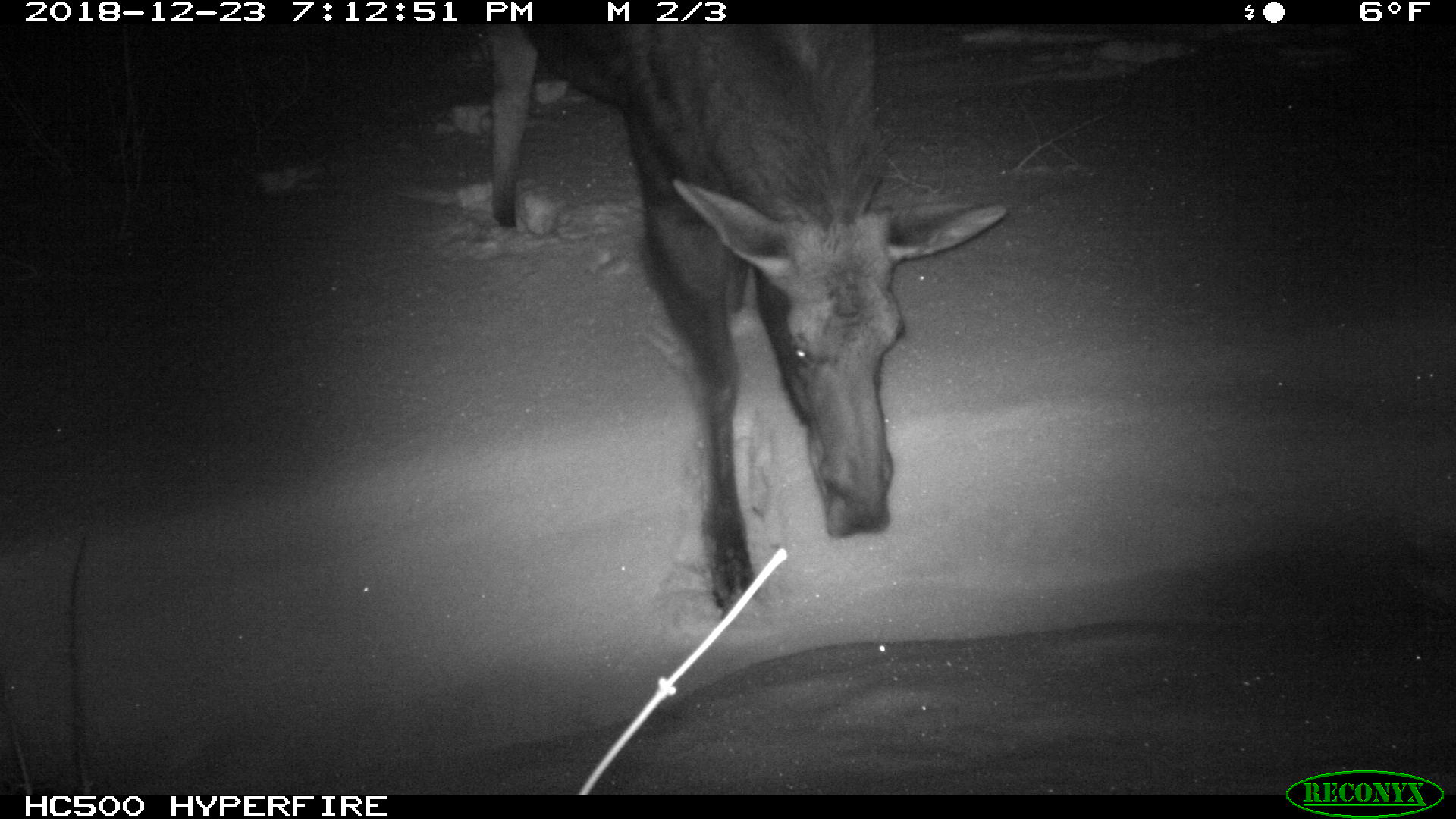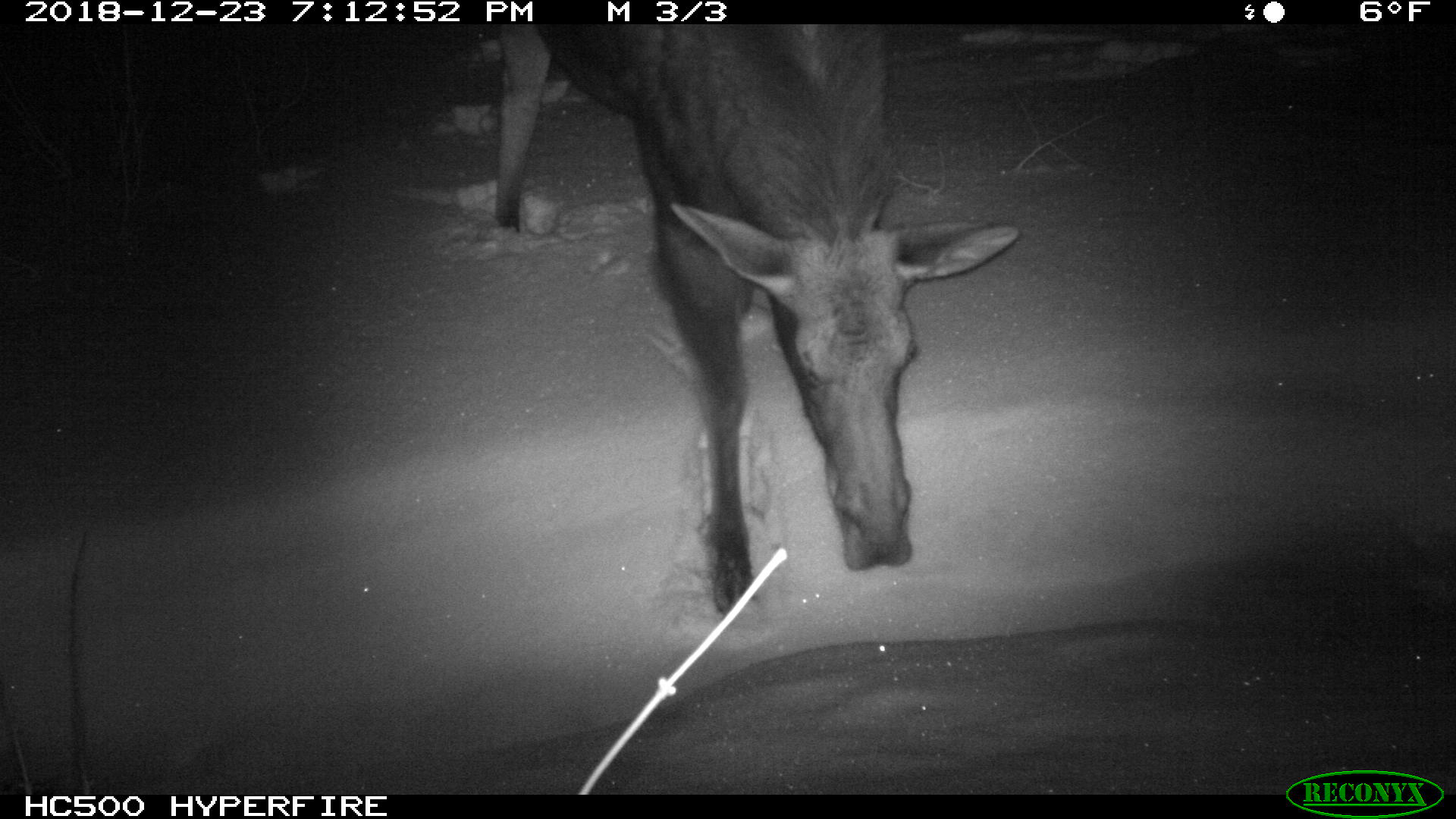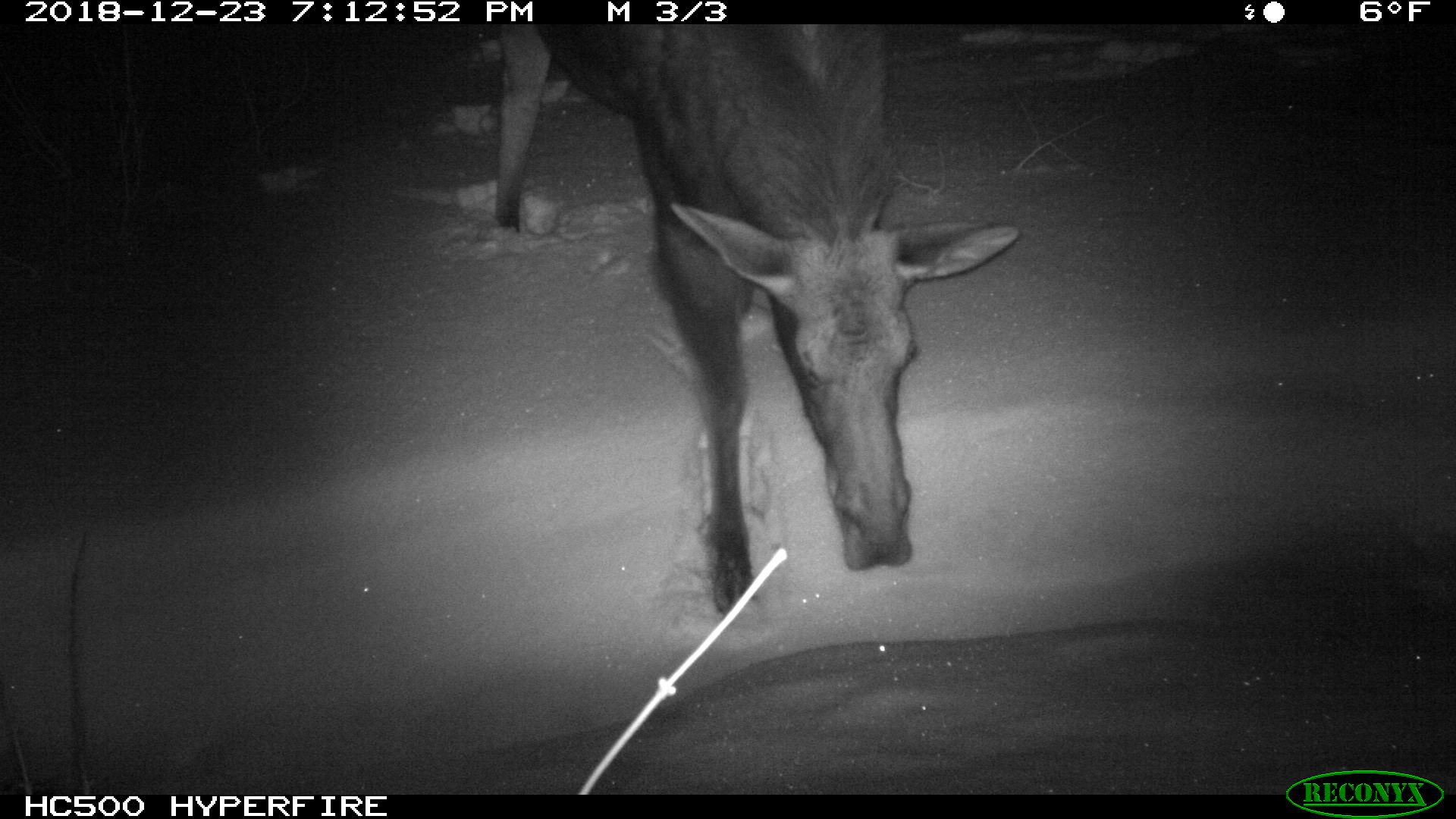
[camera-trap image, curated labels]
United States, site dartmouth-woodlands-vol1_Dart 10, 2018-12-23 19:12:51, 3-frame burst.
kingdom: Animalia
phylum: Chordata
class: Mammalia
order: Artiodactyla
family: Cervidae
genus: Alces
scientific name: Alces alces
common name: moose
Moose (Alces alces).